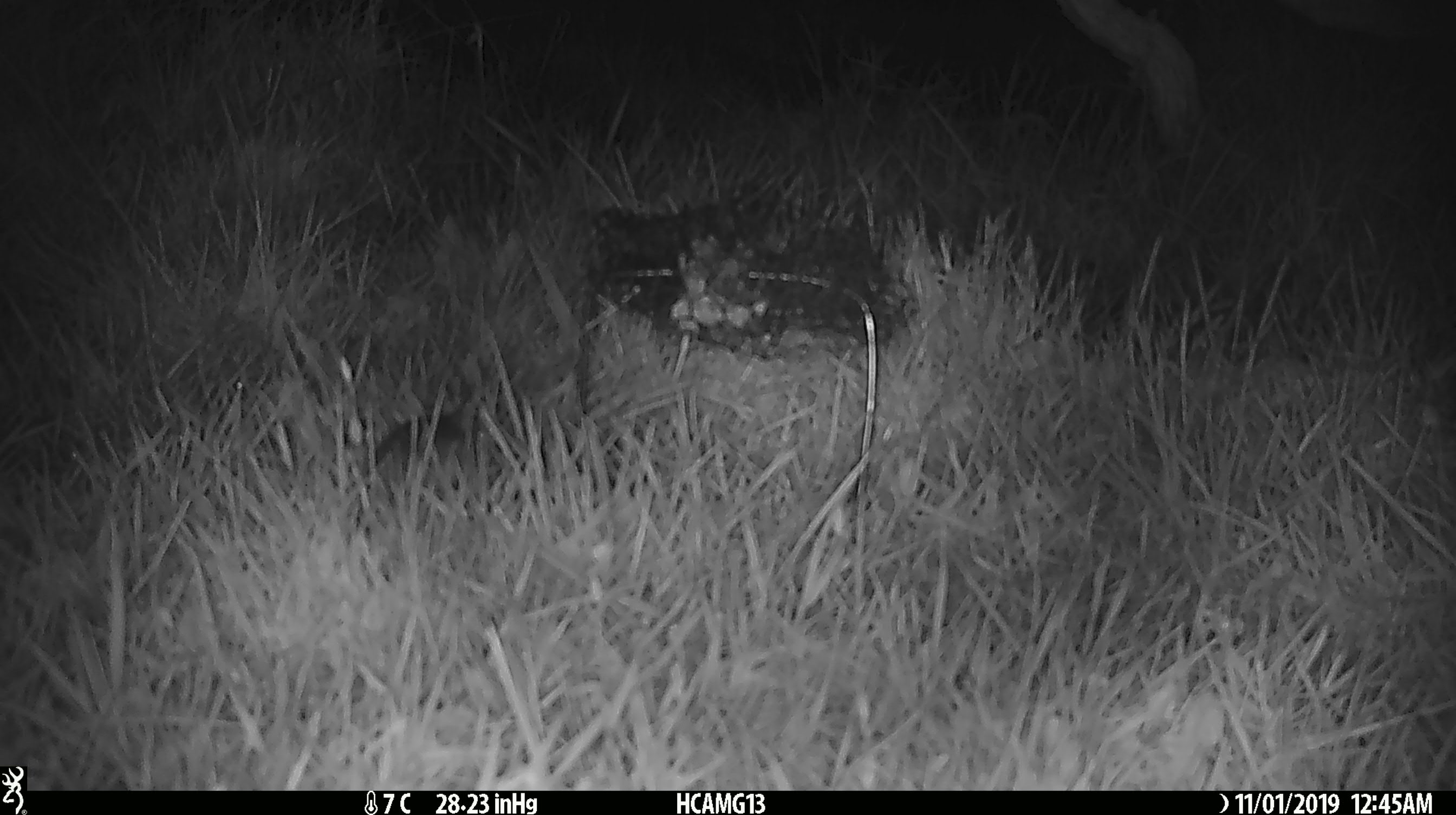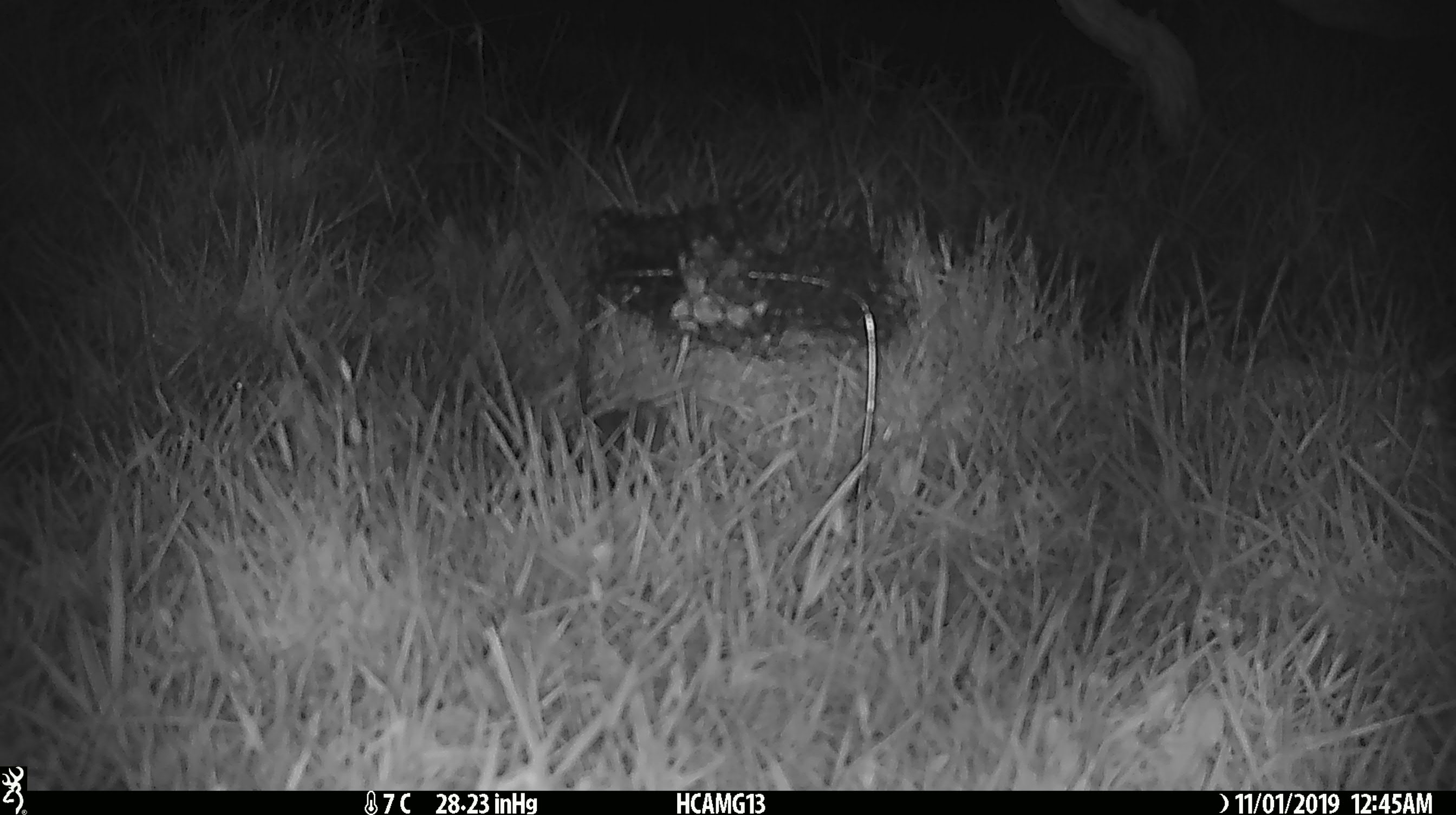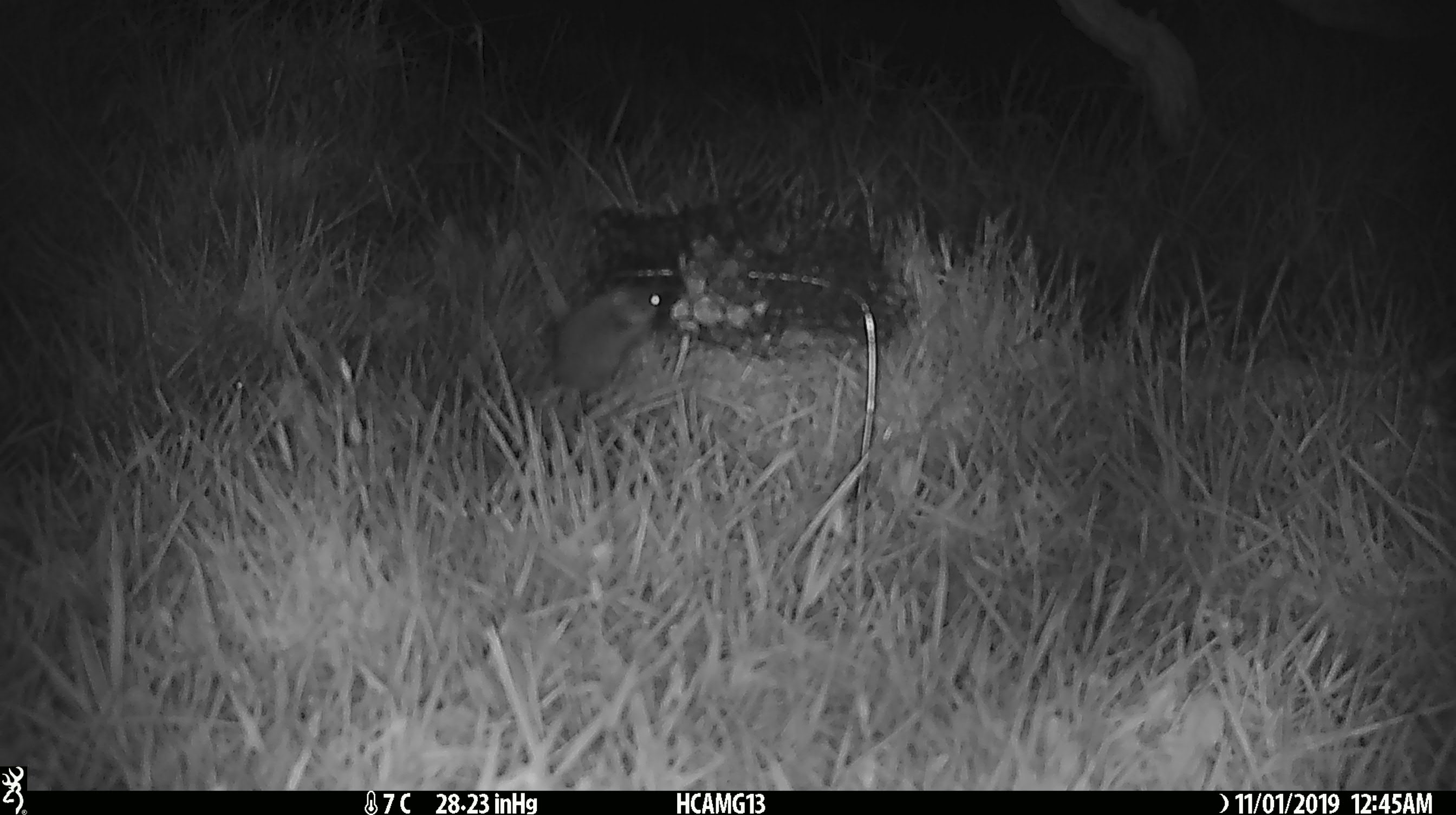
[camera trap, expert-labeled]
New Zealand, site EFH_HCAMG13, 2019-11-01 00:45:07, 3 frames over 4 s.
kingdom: Animalia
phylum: Chordata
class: Mammalia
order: Rodentia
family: Muridae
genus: Mus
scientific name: Mus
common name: mouse